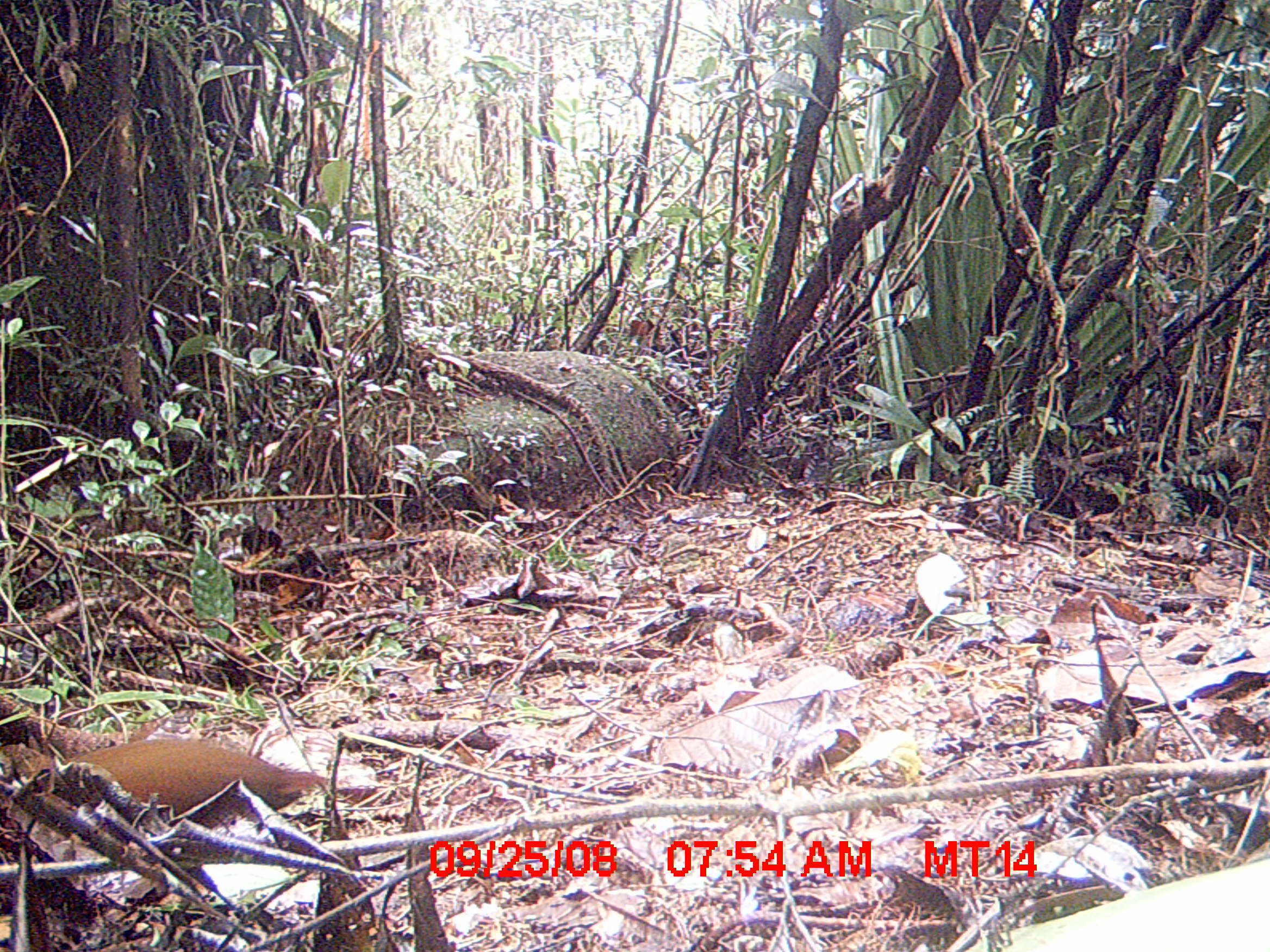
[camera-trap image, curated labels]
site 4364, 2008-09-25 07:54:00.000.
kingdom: Animalia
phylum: Chordata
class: Aves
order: Gruiformes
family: Sarothruridae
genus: Mentocrex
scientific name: Mentocrex kioloides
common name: madagascar wood rail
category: canirallus kioloides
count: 2